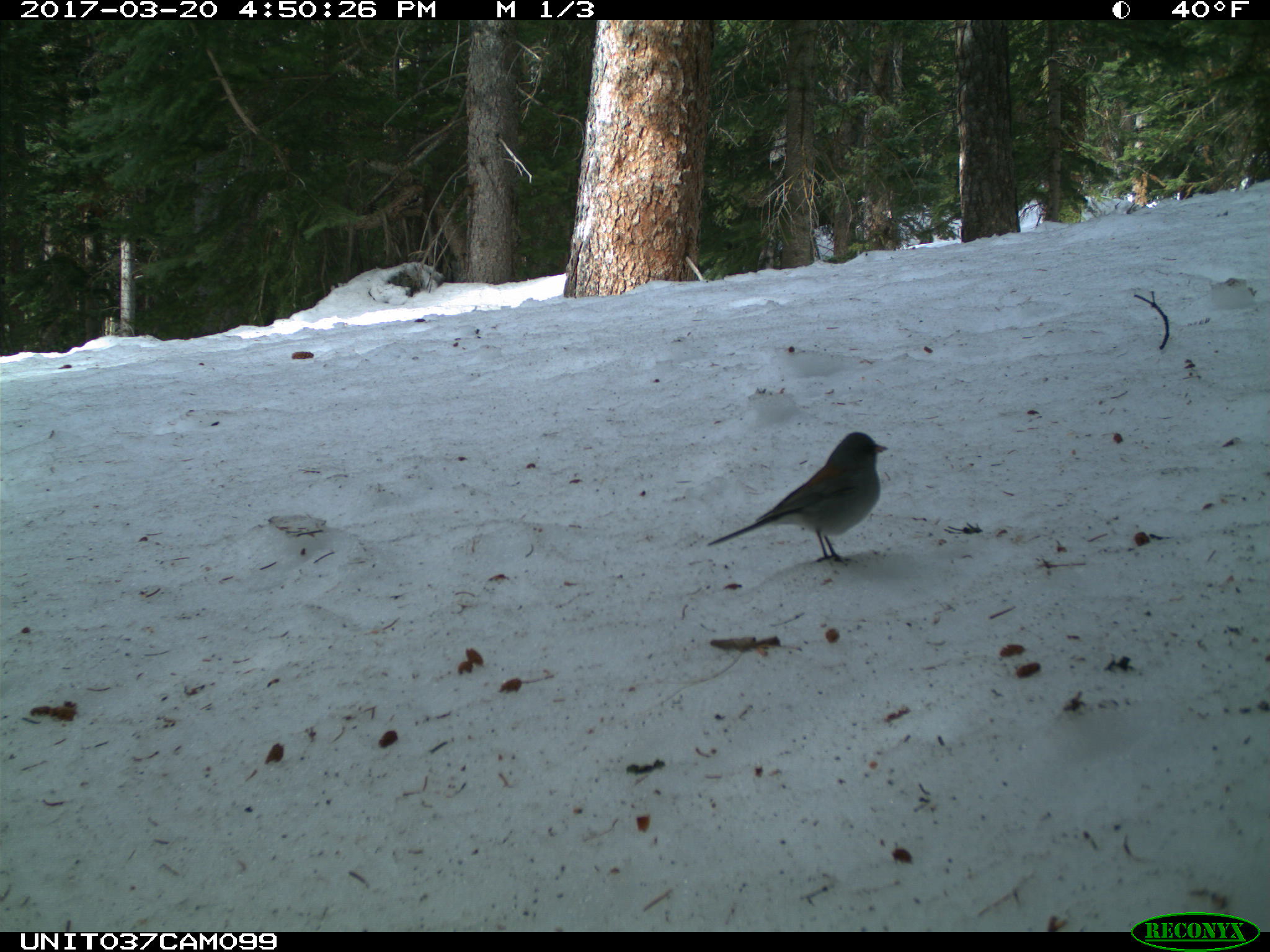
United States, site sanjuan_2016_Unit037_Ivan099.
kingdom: Animalia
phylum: Chordata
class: Aves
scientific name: Aves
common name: birds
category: unidentified bird